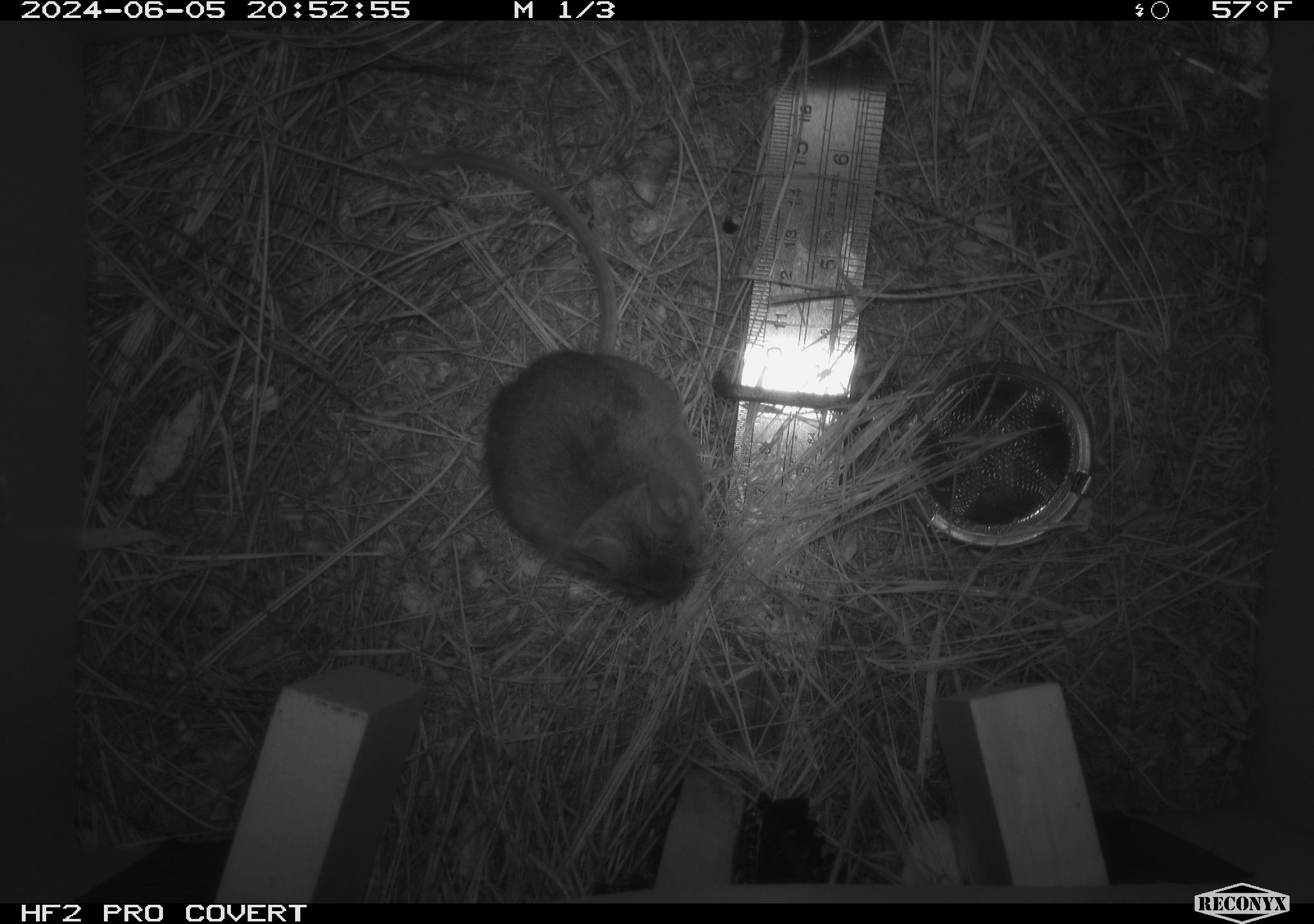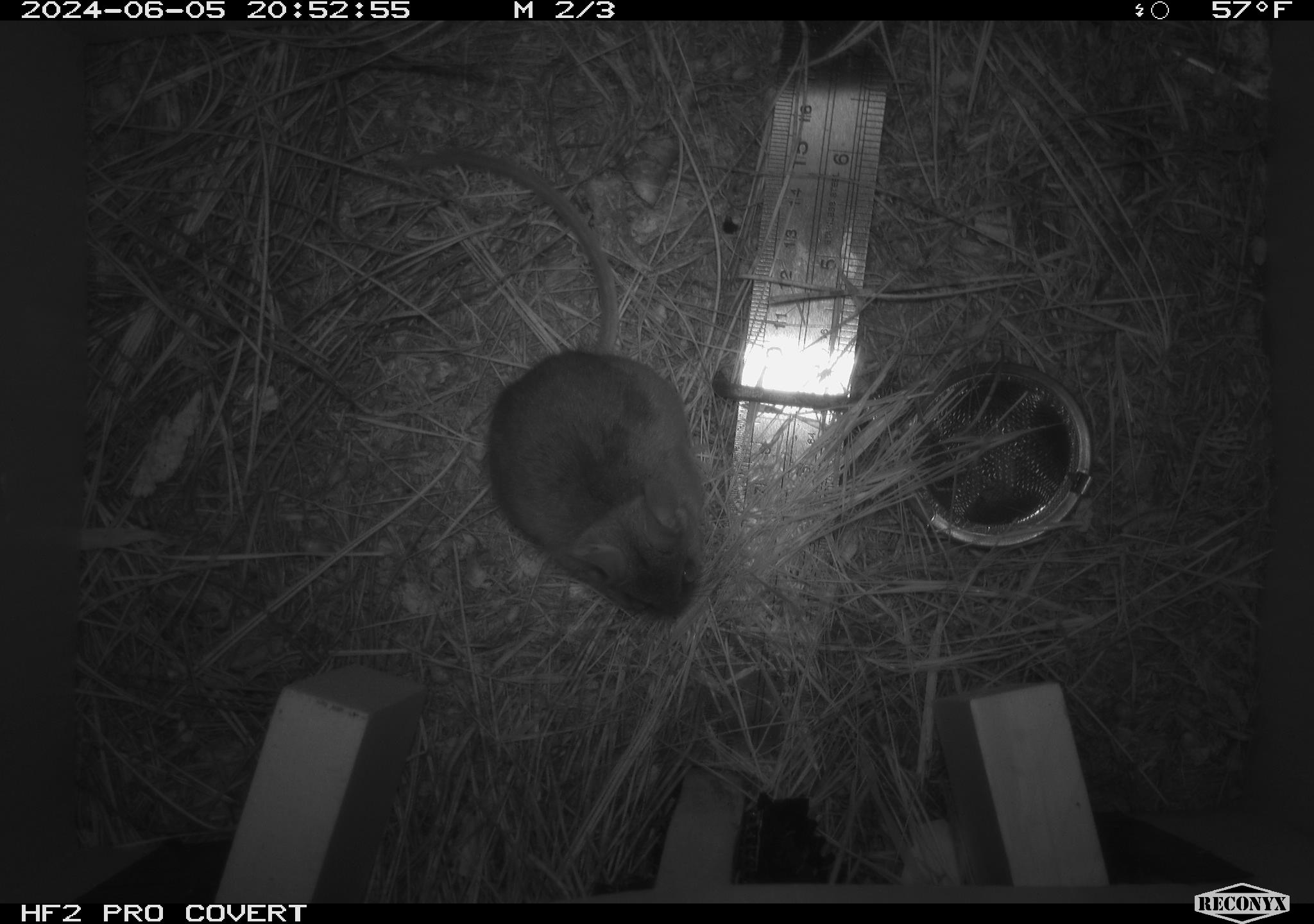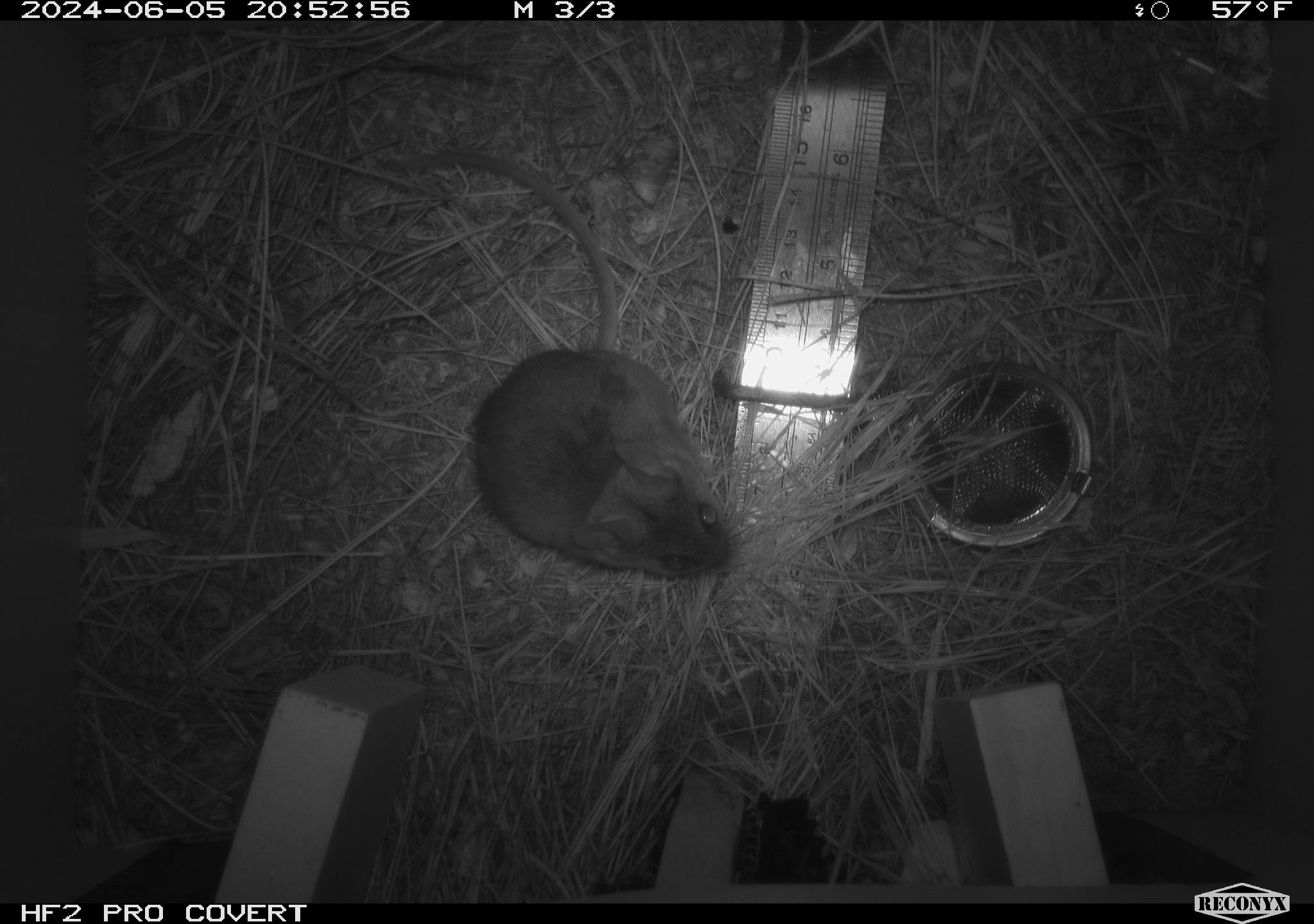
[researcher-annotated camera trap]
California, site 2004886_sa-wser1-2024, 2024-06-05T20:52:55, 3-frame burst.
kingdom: Animalia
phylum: Chordata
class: Mammalia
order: Rodentia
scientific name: Rodentia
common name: mouse species